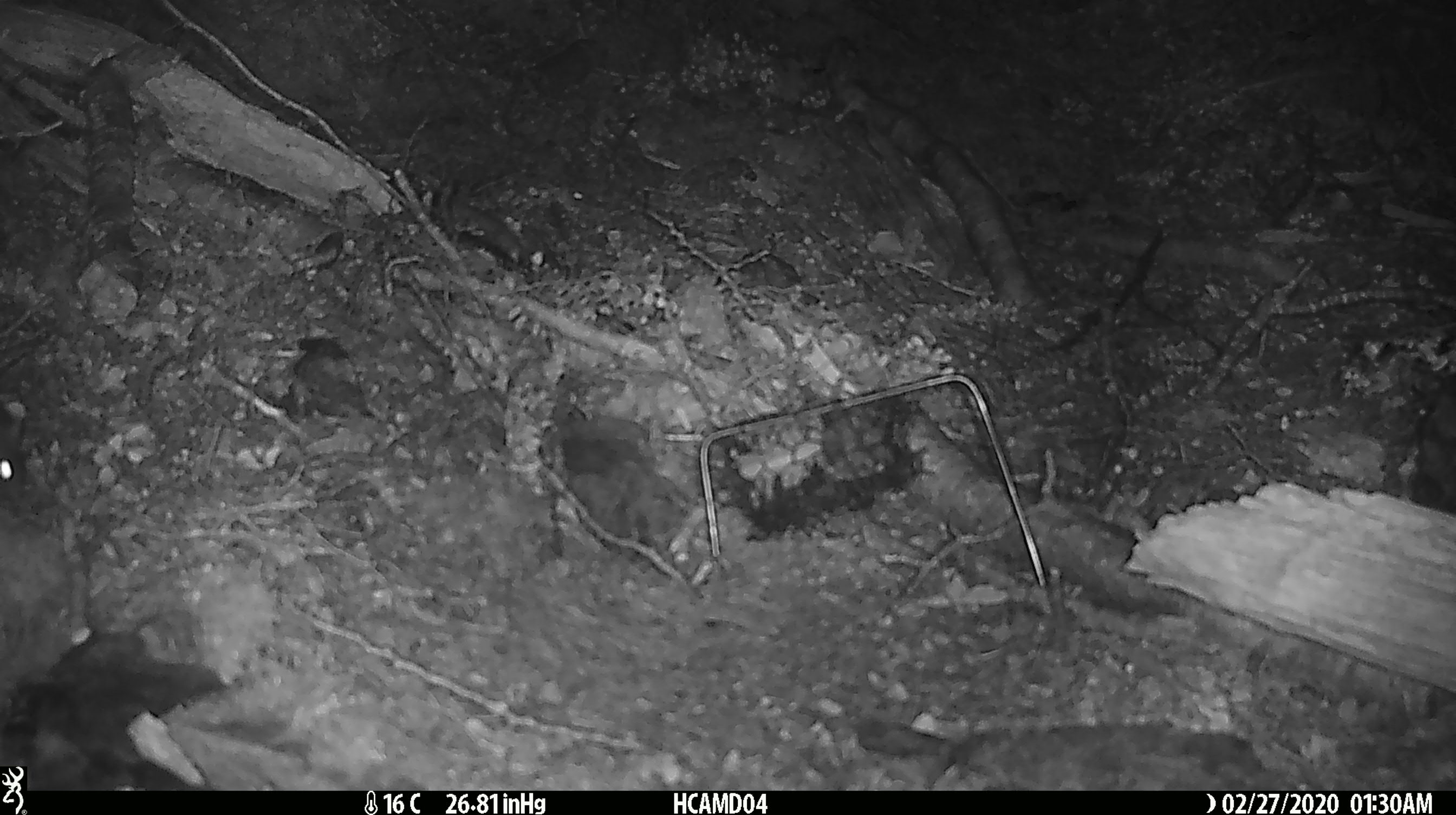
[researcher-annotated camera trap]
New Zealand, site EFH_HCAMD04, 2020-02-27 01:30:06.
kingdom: Animalia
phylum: Chordata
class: Mammalia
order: Rodentia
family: Muridae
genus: Mus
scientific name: Mus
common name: mouse